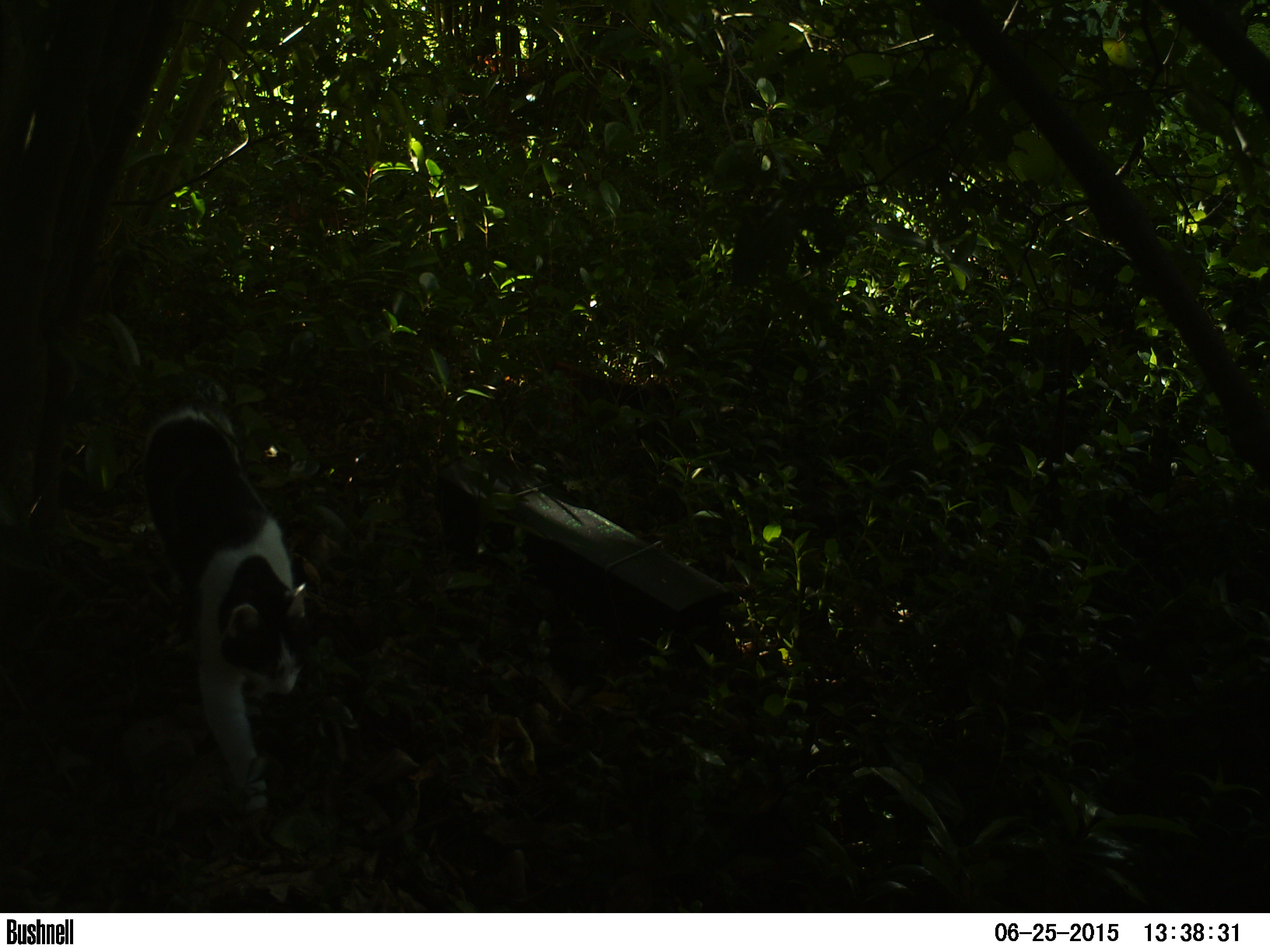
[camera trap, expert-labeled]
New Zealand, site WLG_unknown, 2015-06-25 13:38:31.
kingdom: Animalia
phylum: Chordata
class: Mammalia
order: Carnivora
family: Felidae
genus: Felis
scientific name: Felis catus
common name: domestic cat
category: cat